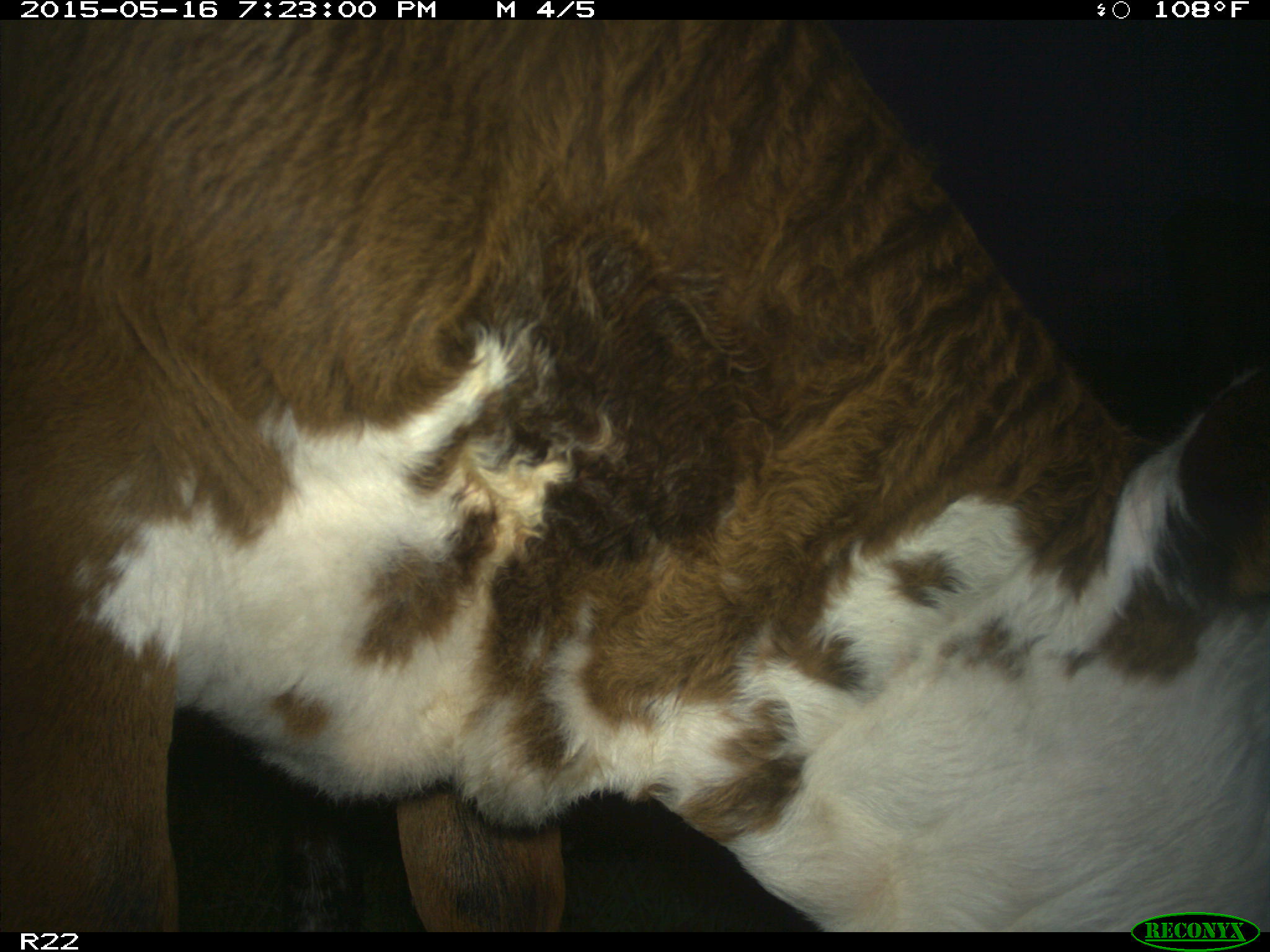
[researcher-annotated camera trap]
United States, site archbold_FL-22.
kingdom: Animalia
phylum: Chordata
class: Mammalia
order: Artiodactyla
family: Bovidae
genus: Bos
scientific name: Bos taurus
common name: domestic cow